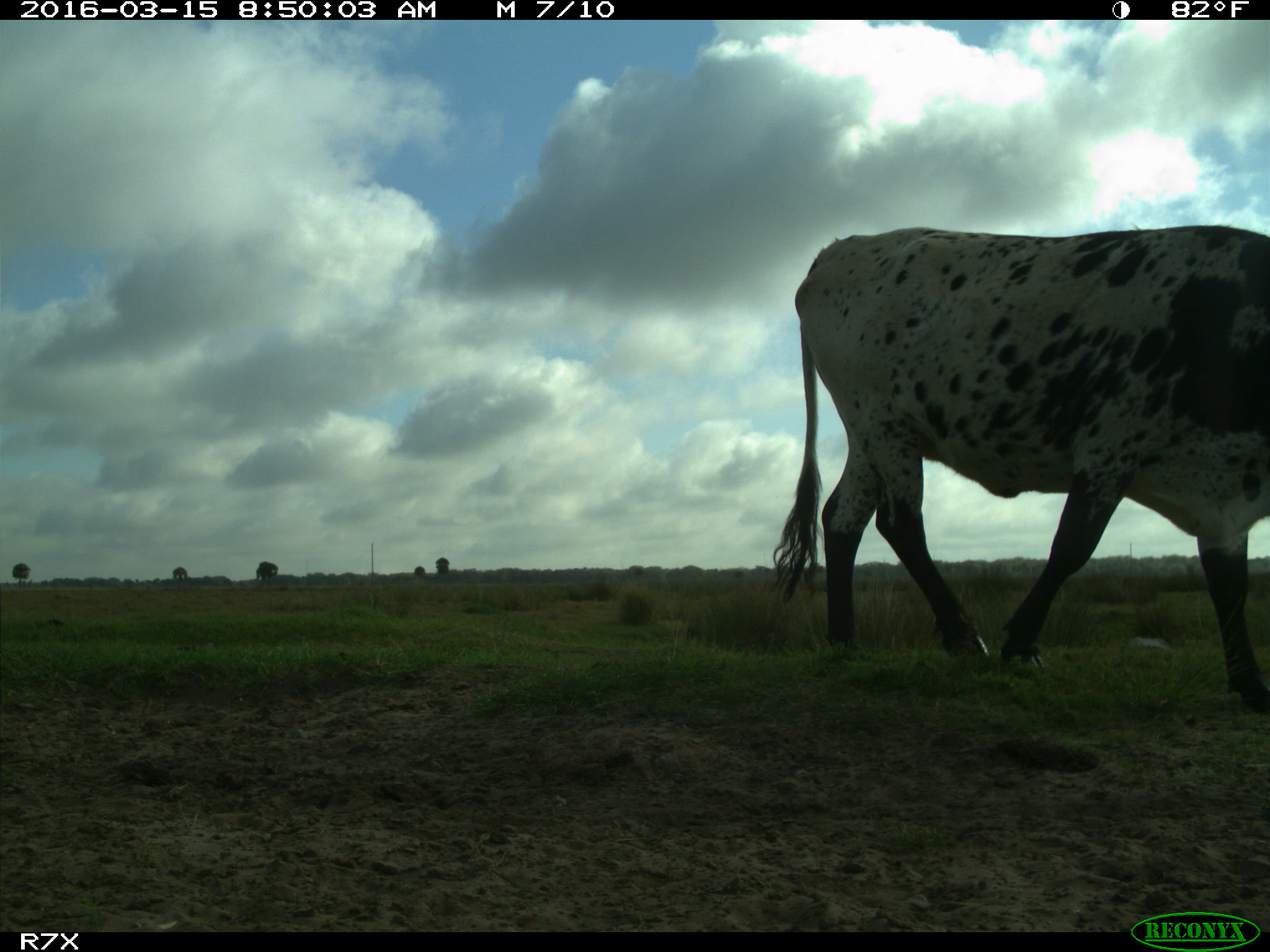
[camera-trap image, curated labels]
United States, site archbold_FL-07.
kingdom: Animalia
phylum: Chordata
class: Mammalia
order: Artiodactyla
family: Bovidae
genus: Bos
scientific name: Bos taurus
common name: domestic cow